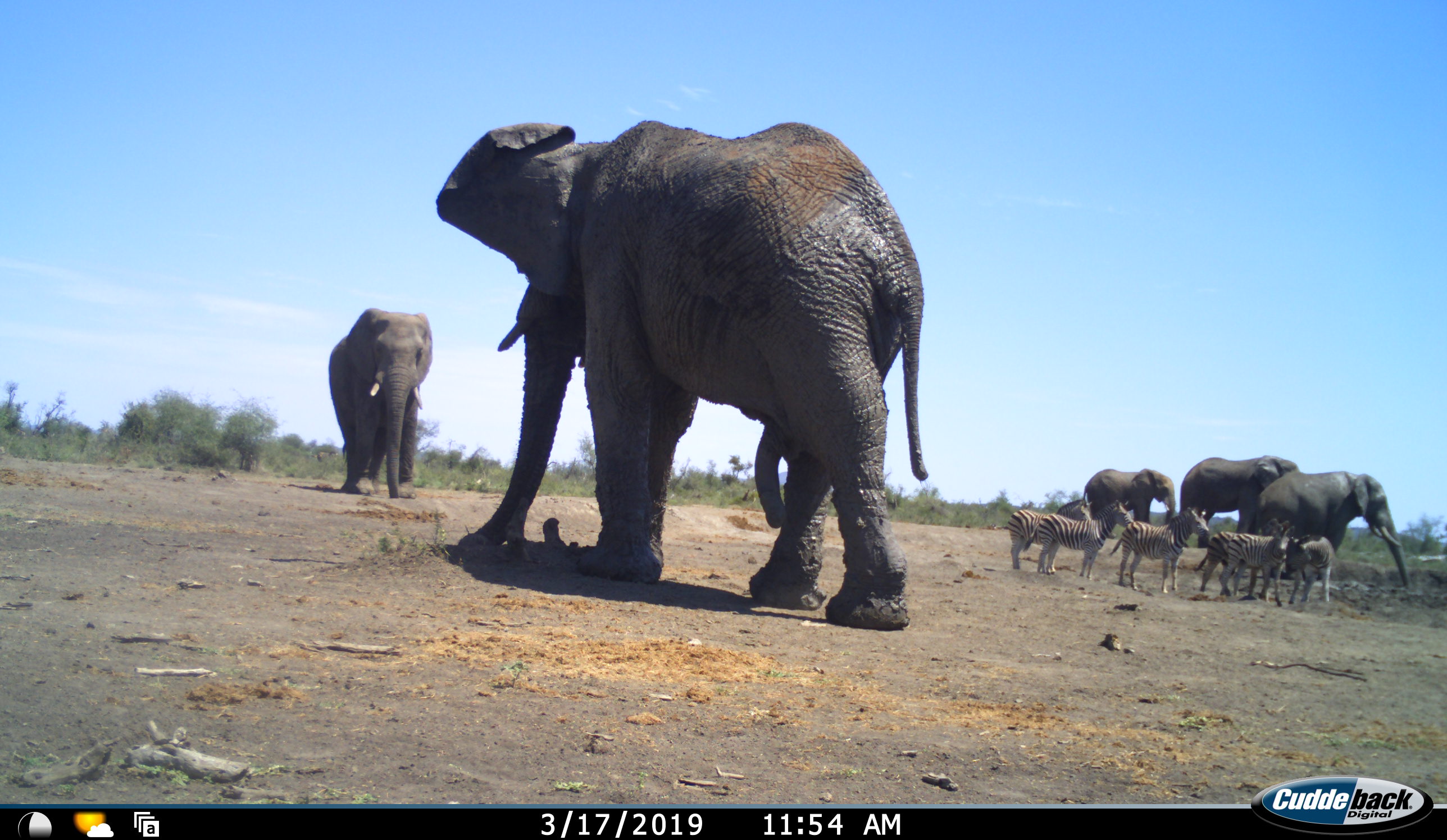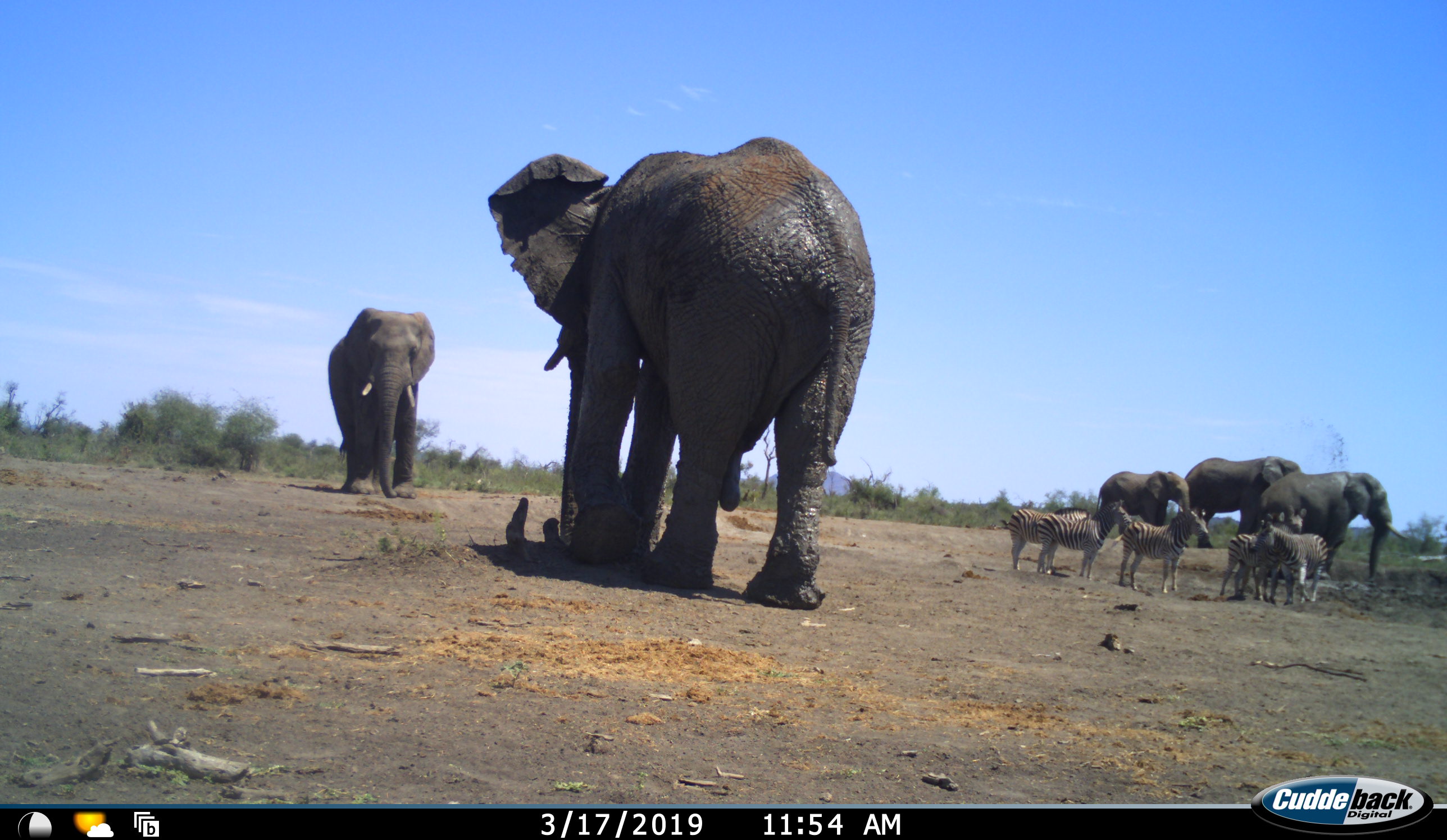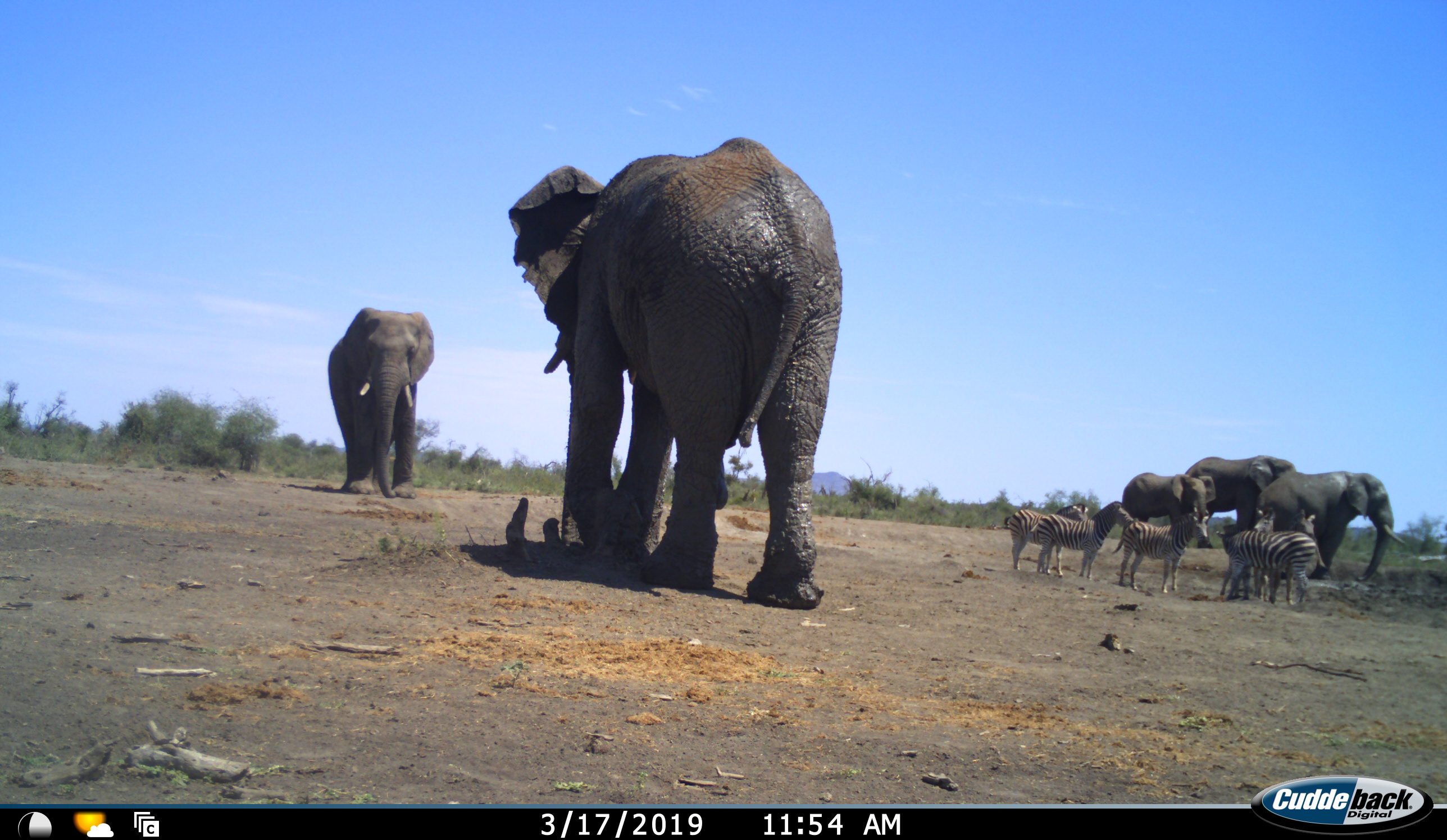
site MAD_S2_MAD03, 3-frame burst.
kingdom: Animalia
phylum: Chordata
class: Mammalia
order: Proboscidea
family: Elephantidae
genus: Loxodonta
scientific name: Loxodonta africana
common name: african bush elephant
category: elephant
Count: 5.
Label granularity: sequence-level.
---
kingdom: Animalia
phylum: Chordata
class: Mammalia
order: Perissodactyla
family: Equidae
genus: Equus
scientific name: Equus quagga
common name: plains zebra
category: zebraplains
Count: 5.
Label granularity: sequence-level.